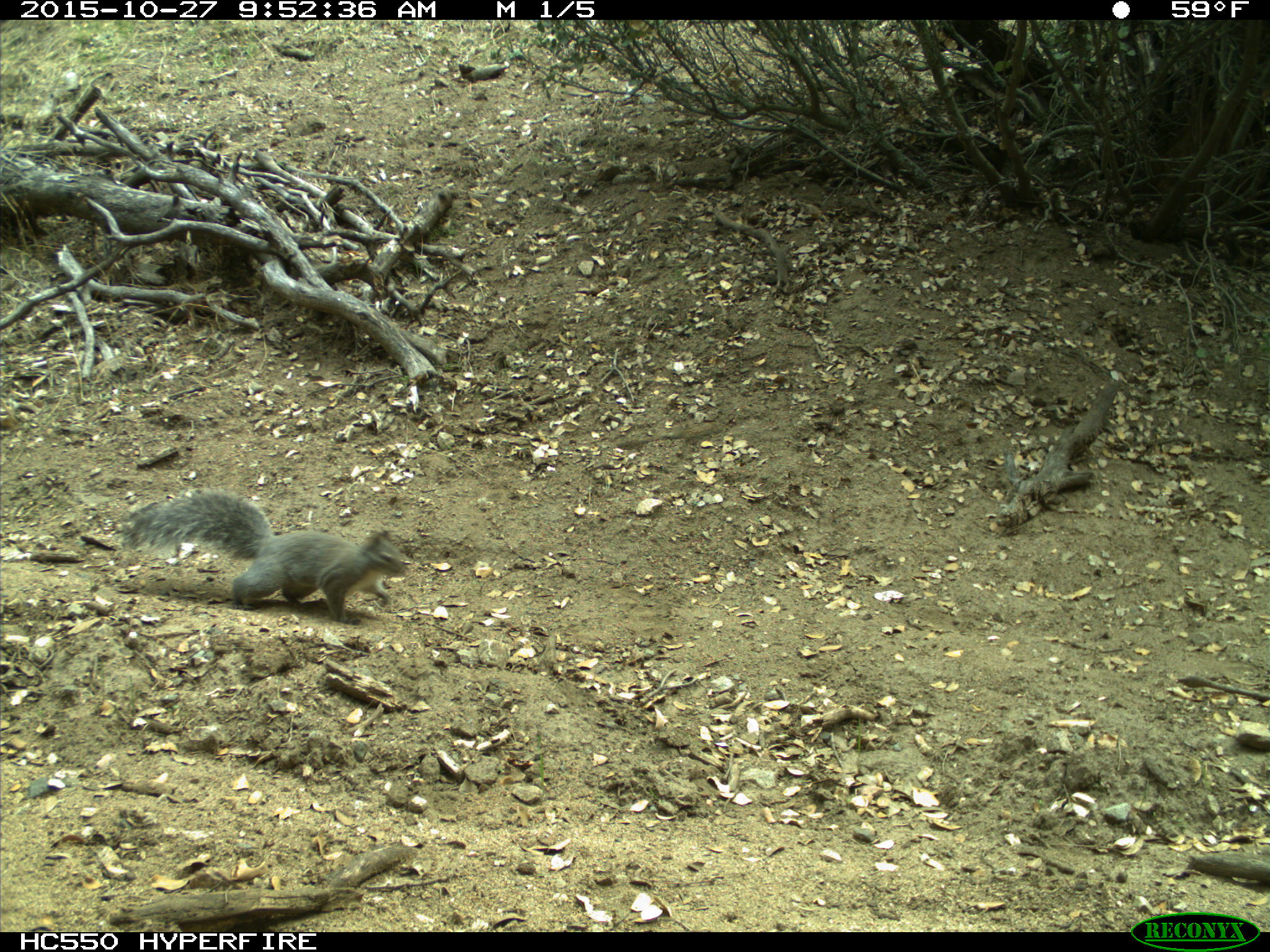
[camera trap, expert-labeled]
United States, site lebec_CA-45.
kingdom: Animalia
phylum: Chordata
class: Mammalia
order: Rodentia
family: Sciuridae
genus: Sciurus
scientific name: Sciurus carolinensis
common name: eastern gray squirrel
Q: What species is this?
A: Sciurus carolinensis (eastern gray squirrel).